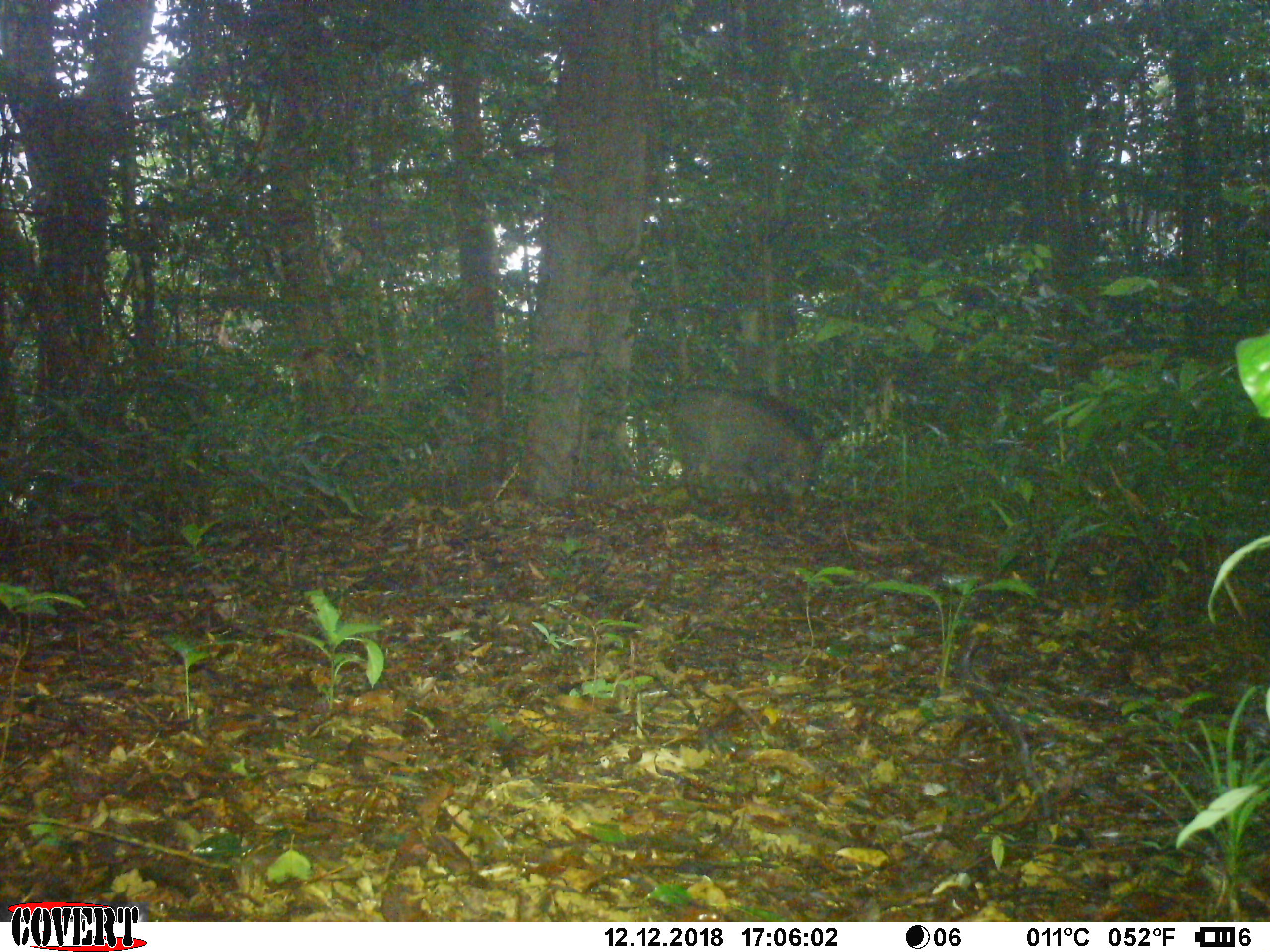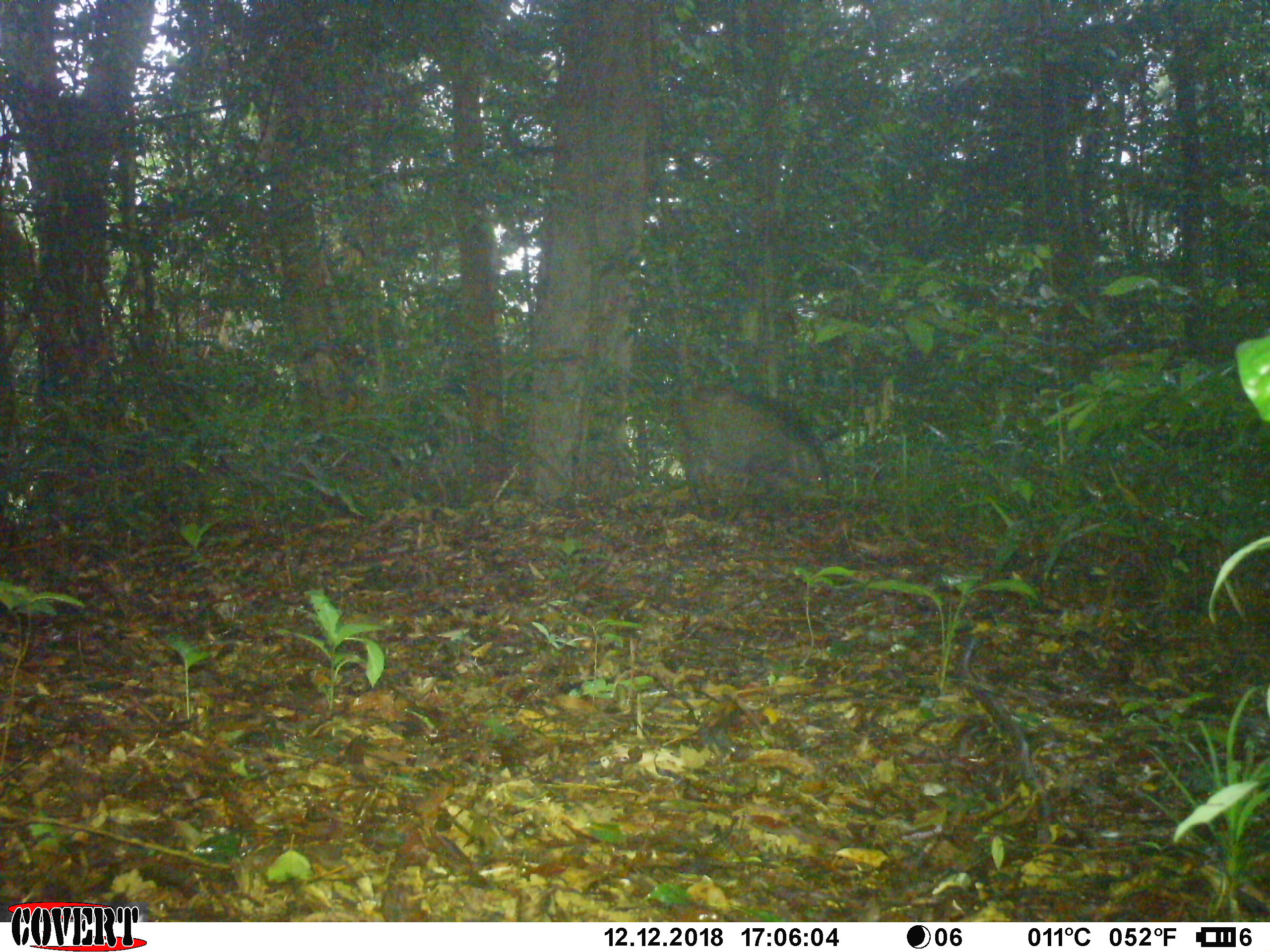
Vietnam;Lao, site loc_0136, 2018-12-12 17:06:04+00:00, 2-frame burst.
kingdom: Animalia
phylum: Chordata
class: Mammalia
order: Artiodactyla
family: Suidae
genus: Sus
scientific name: Sus scrofa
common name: eurasian wild pig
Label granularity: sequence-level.